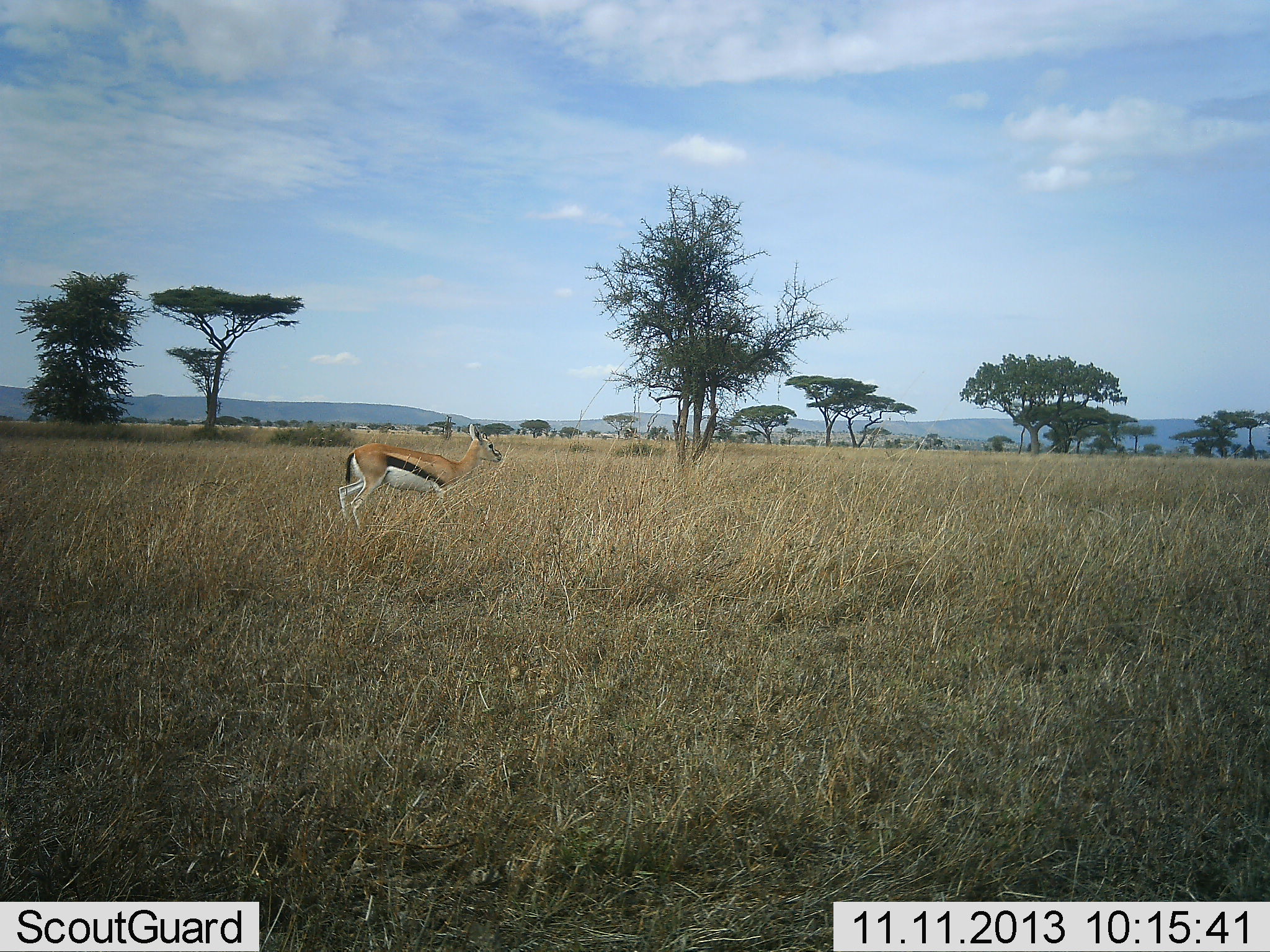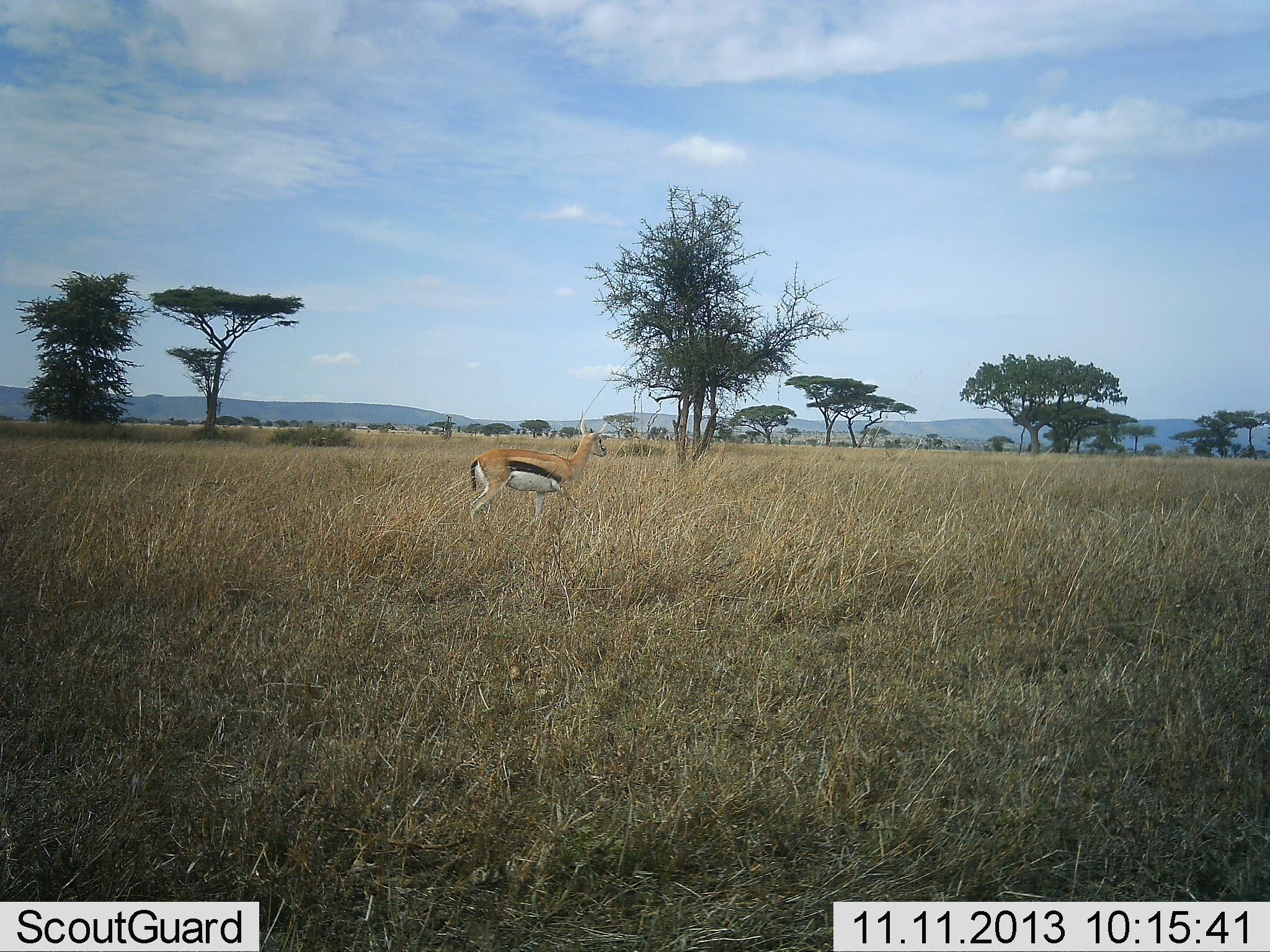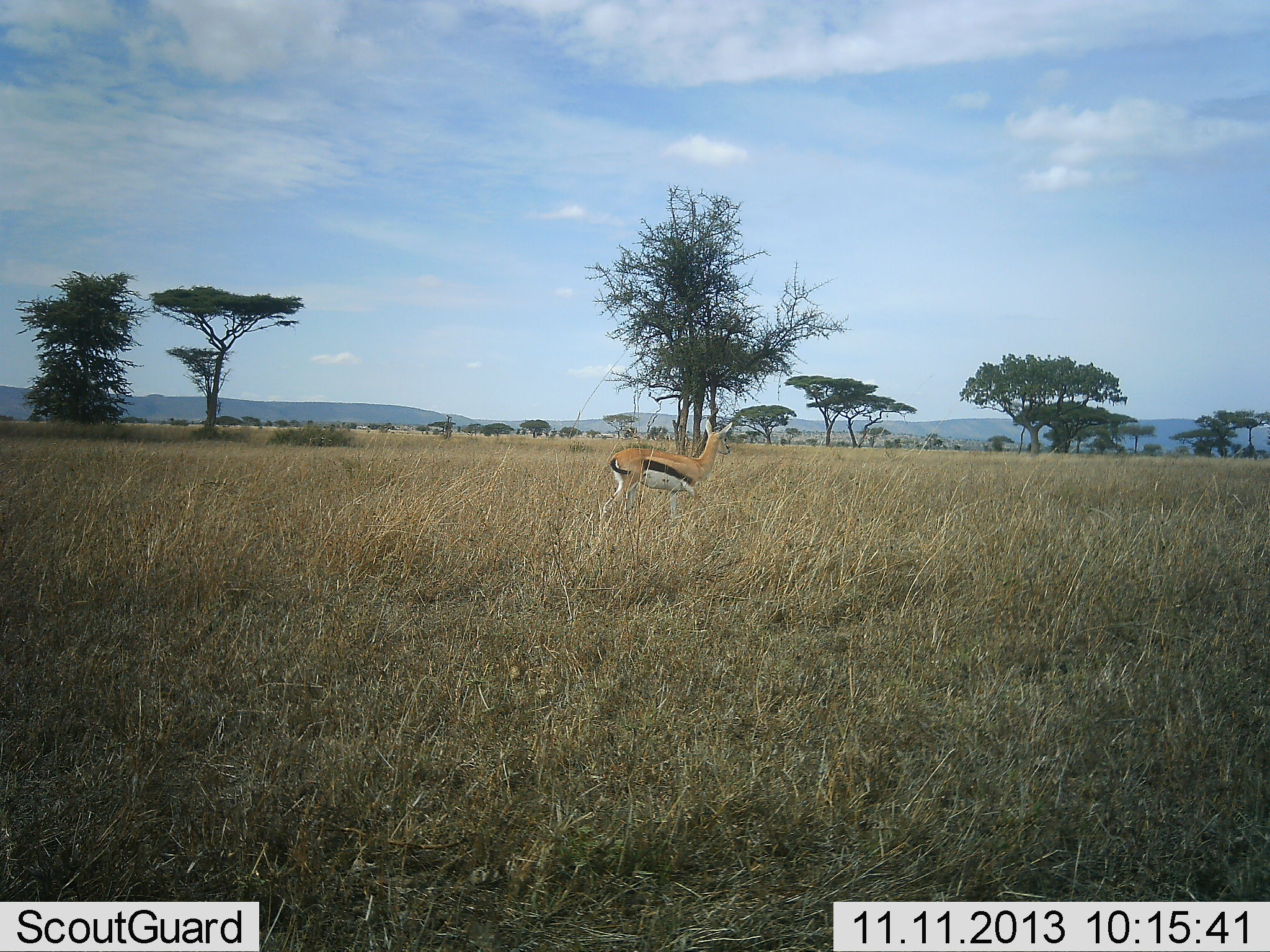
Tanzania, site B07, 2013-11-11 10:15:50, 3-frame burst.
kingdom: Animalia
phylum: Chordata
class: Mammalia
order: Artiodactyla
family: Bovidae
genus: Eudorcas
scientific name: Eudorcas thomsonii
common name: thomson's gazelle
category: gazellethomsons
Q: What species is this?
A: Gazellethomsons (thomson's gazelle) (Eudorcas thomsonii).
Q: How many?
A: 1.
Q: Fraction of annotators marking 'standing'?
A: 30%.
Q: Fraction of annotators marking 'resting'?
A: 0%.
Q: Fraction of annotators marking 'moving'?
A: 70%.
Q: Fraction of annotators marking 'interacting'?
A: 0%.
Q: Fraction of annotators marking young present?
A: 0%.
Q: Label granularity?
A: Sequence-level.